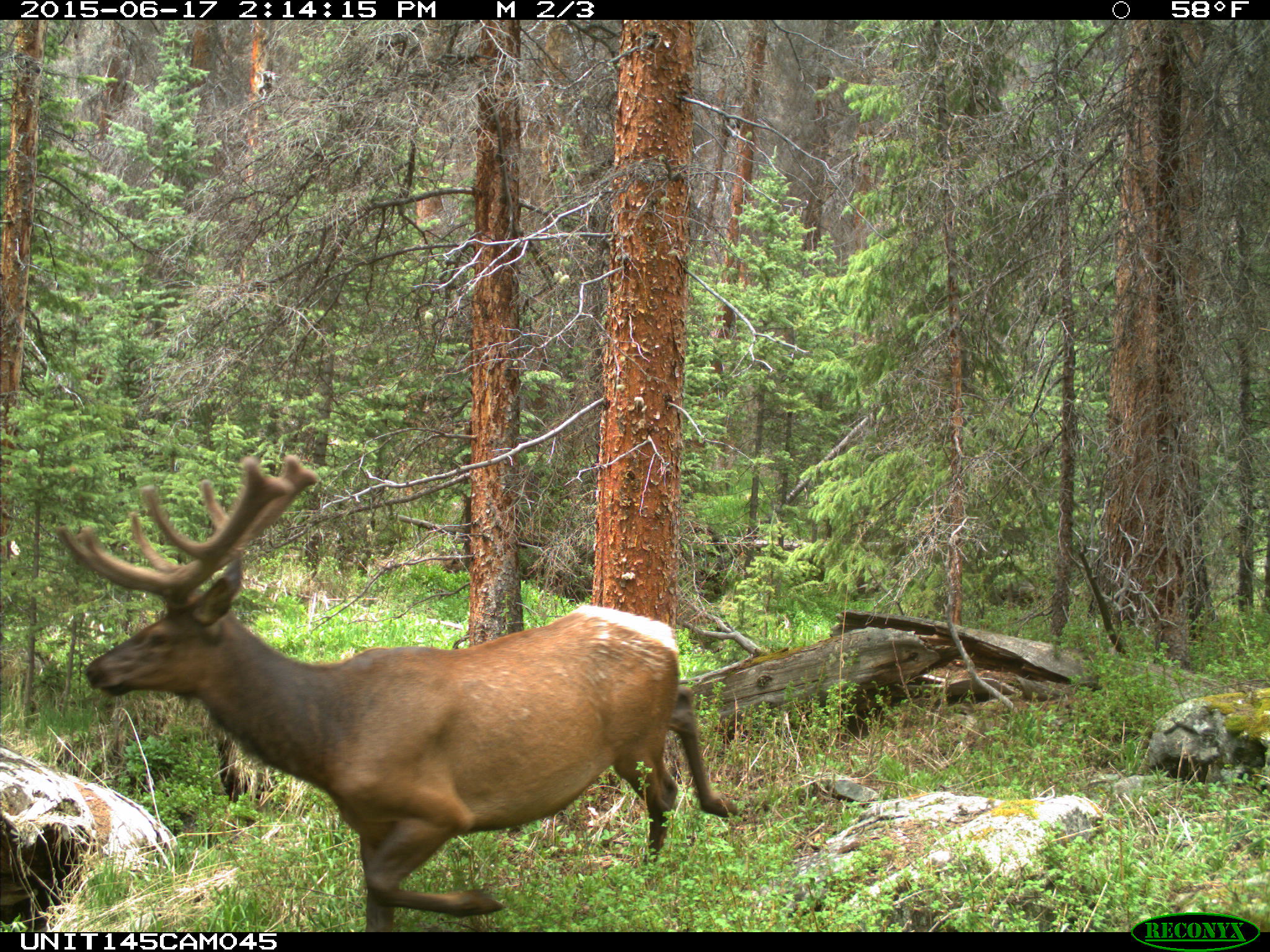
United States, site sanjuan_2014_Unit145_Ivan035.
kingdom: Animalia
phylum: Chordata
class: Mammalia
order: Artiodactyla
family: Cervidae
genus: Cervus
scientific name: Cervus elaphus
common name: red deer